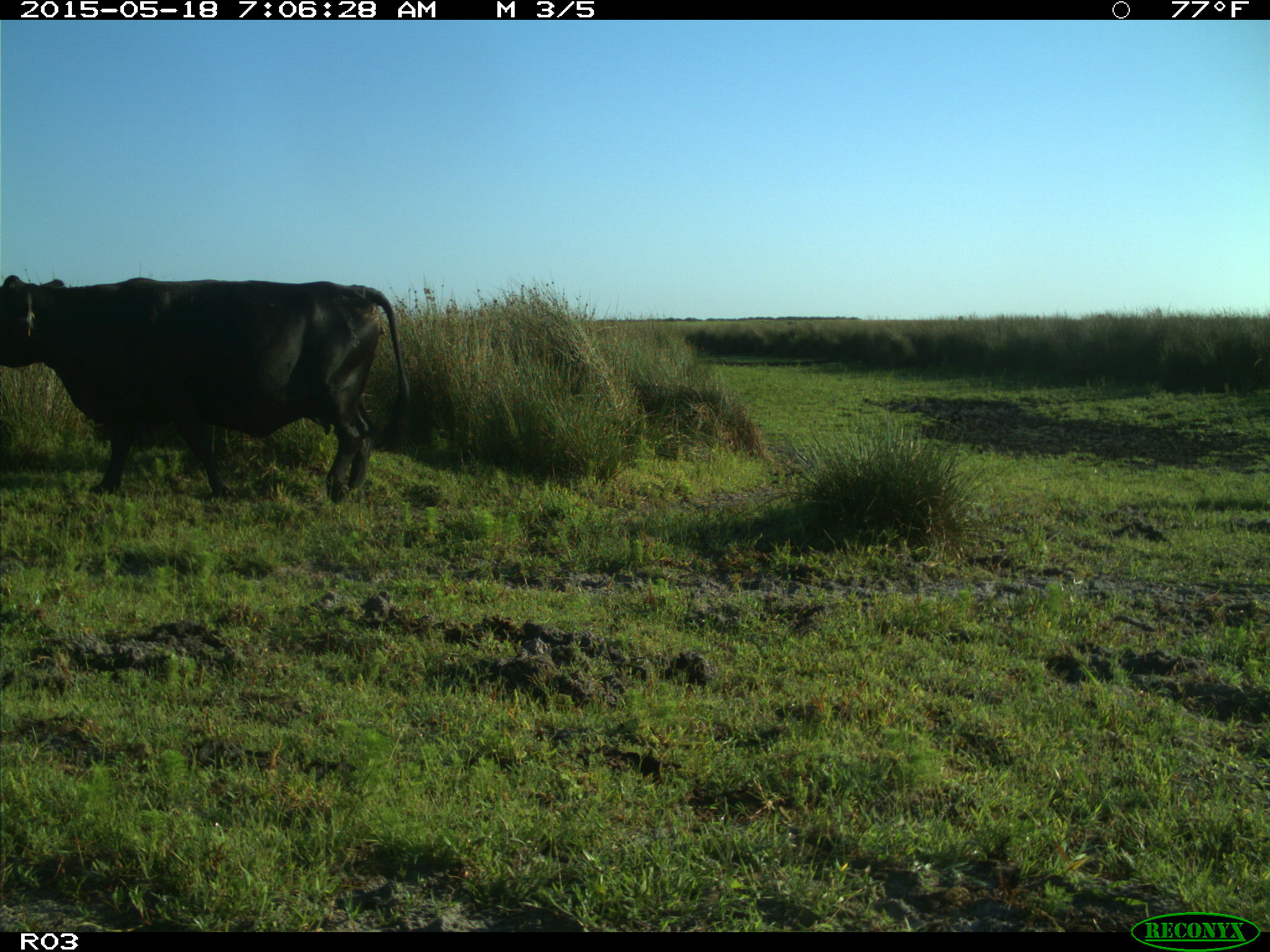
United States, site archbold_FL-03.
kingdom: Animalia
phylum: Chordata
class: Mammalia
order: Artiodactyla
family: Bovidae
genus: Bos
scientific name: Bos taurus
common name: domestic cow